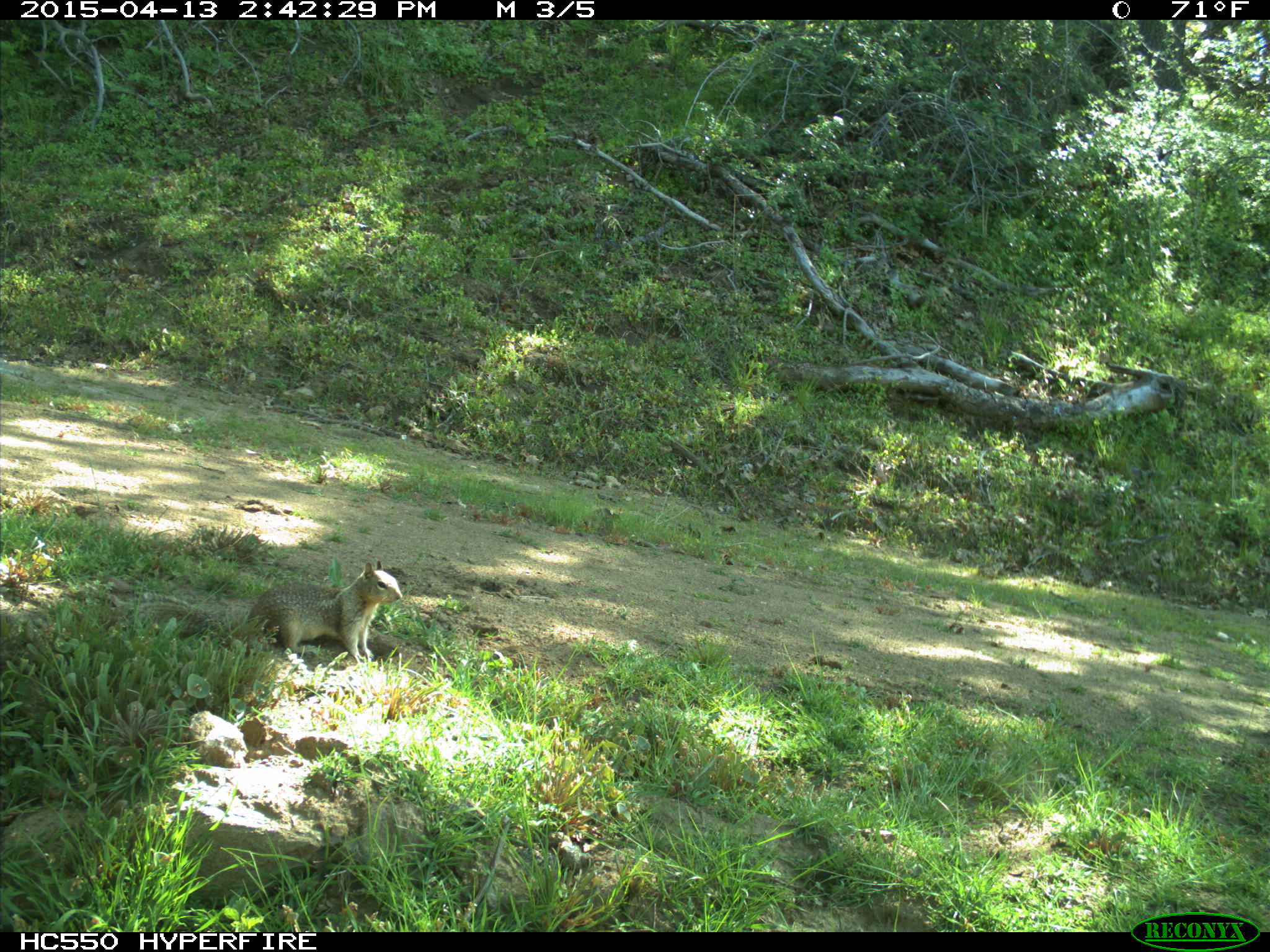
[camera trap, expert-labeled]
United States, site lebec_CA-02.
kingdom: Animalia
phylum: Chordata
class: Mammalia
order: Rodentia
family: Sciuridae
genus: Otospermophilus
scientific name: Otospermophilus beecheyi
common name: california ground squirrel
Otospermophilus beecheyi (california ground squirrel).